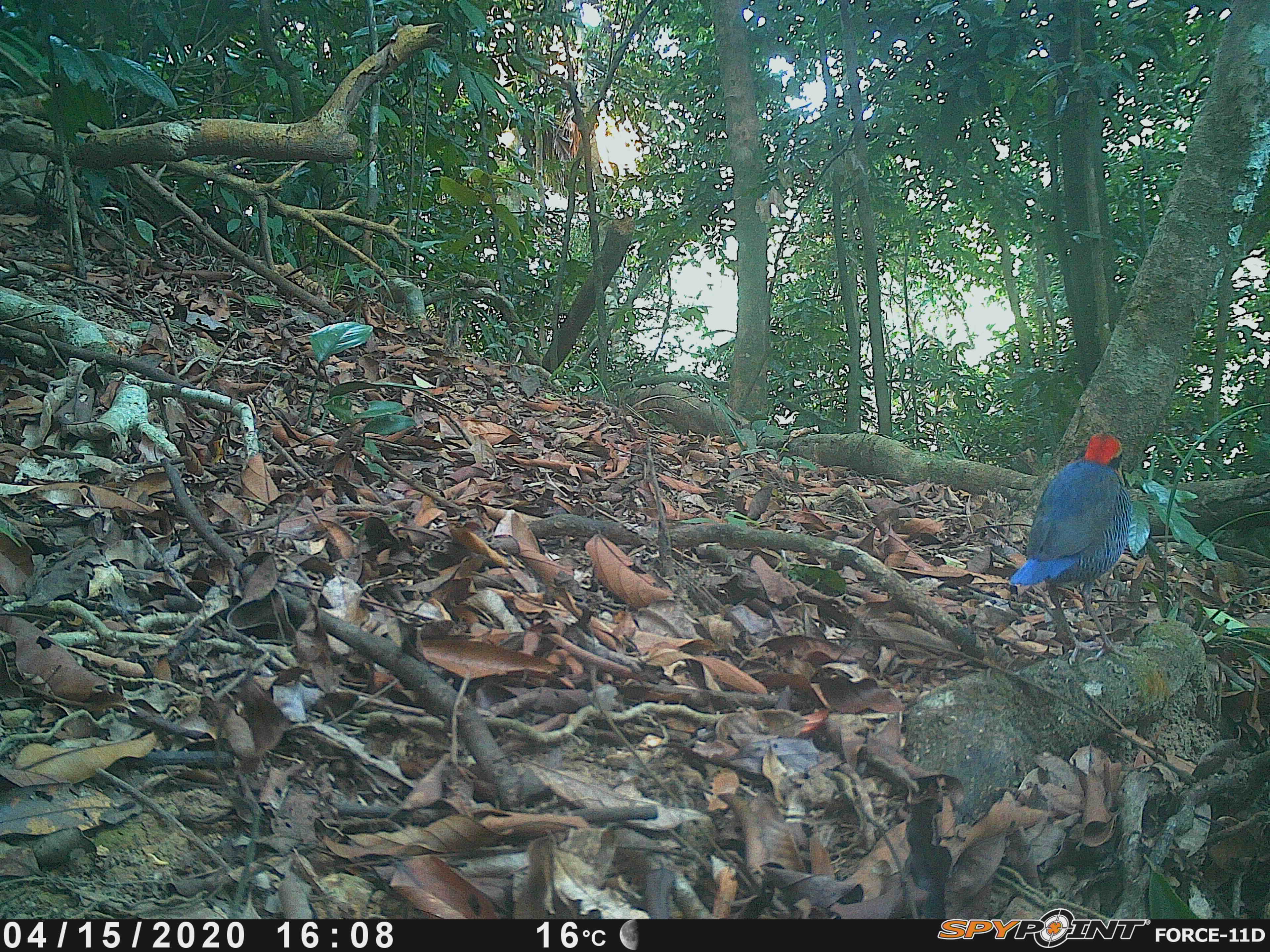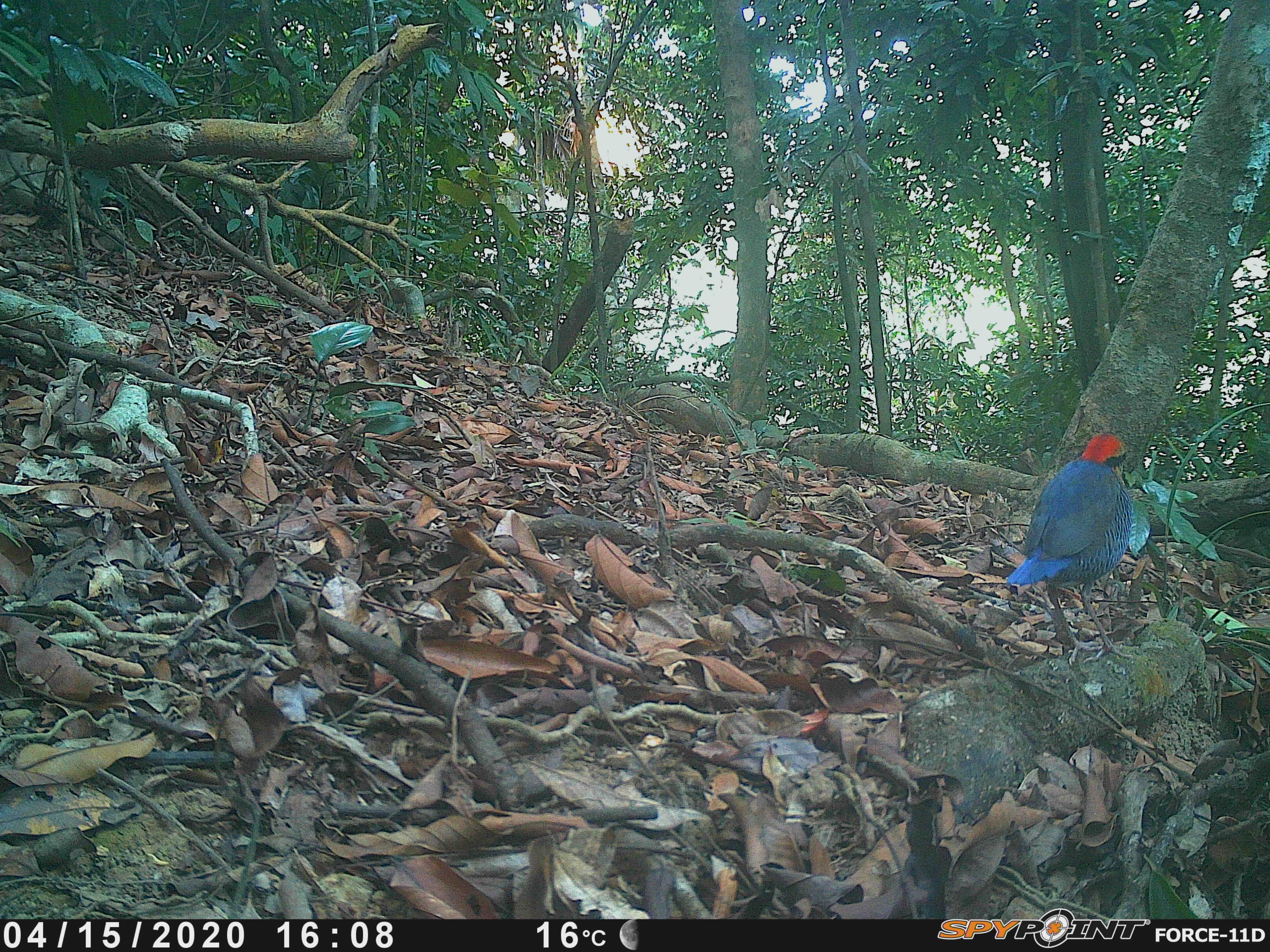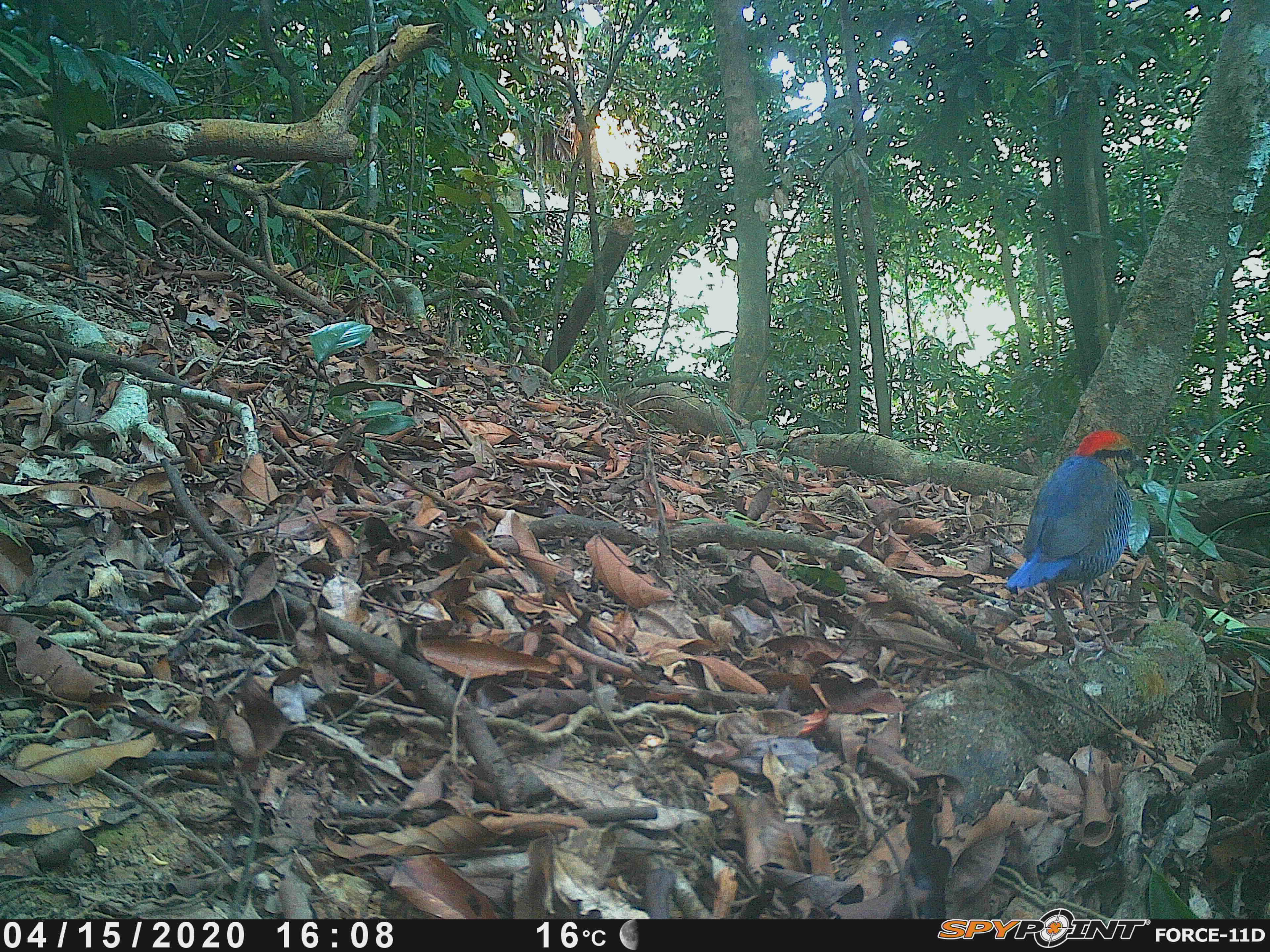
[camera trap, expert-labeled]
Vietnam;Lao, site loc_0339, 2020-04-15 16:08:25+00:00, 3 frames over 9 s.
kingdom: Animalia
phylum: Chordata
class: Aves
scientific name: Aves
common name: bird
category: unidentified bird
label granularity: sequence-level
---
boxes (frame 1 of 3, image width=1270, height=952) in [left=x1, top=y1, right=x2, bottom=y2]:
unidentified bird: [left=1008, top=432, right=1131, bottom=665]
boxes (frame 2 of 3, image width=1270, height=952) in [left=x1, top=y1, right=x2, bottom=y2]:
unidentified bird: [left=1004, top=432, right=1131, bottom=665]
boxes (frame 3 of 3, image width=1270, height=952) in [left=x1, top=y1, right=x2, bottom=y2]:
unidentified bird: [left=1004, top=429, right=1149, bottom=665]